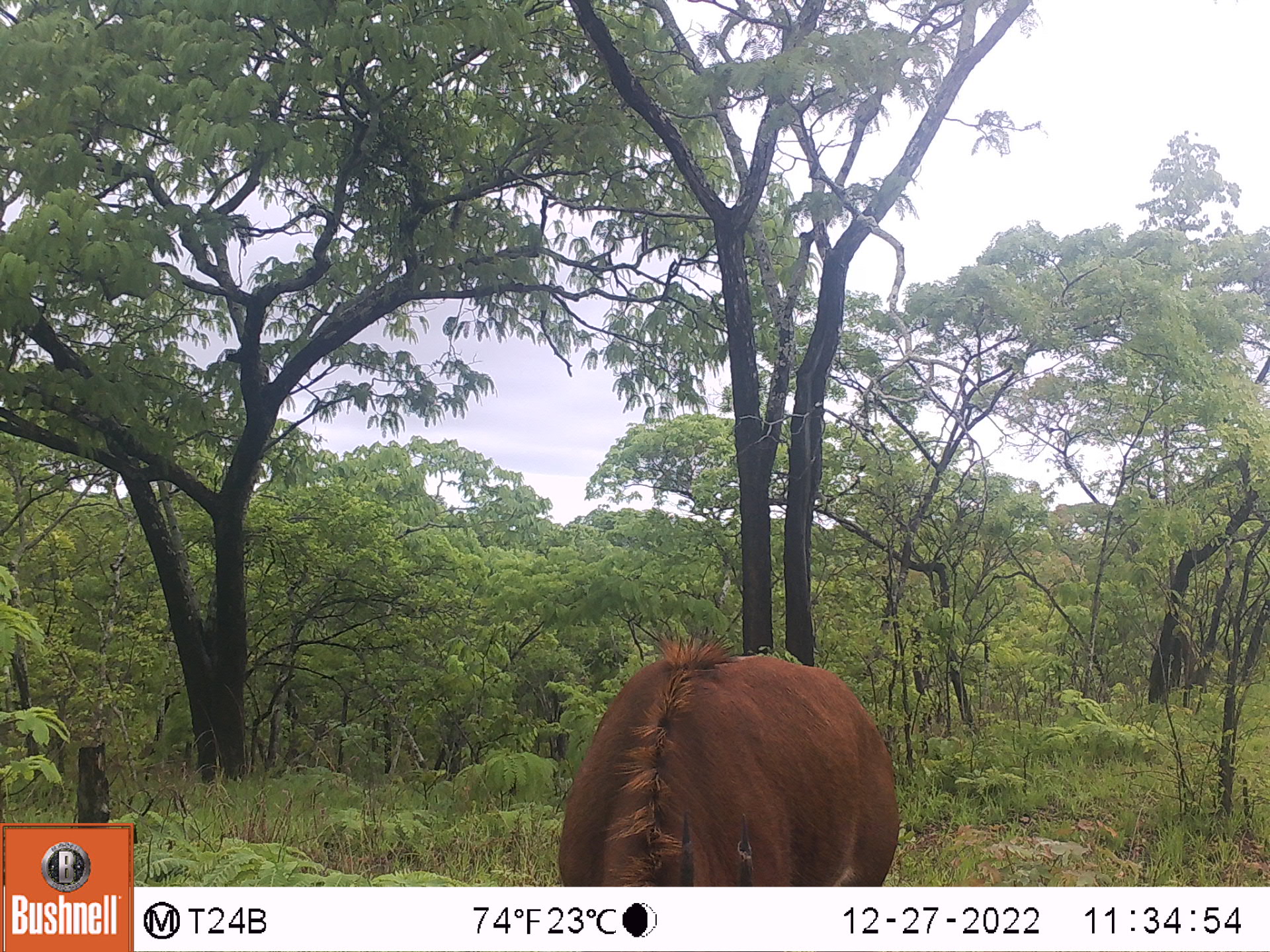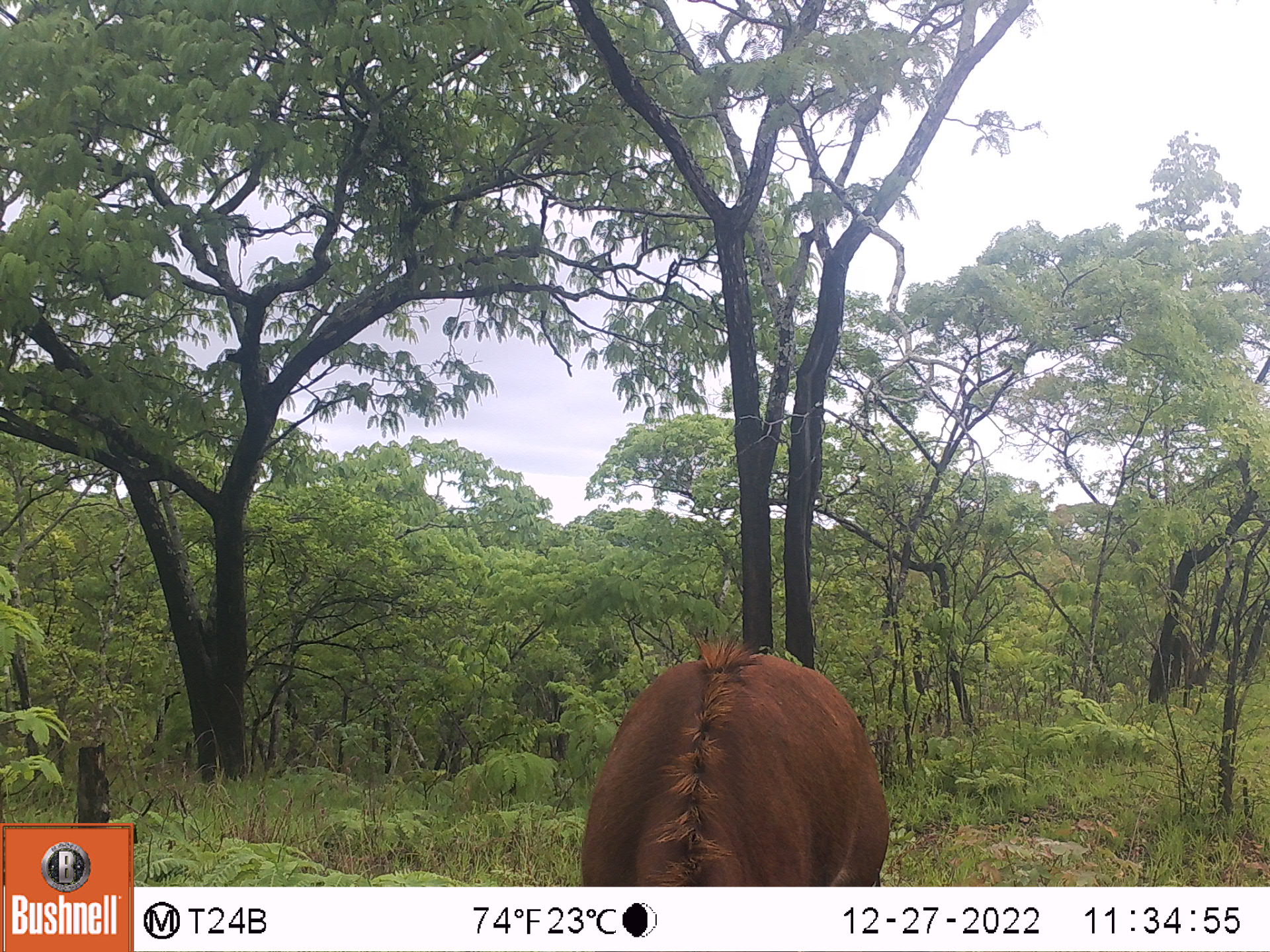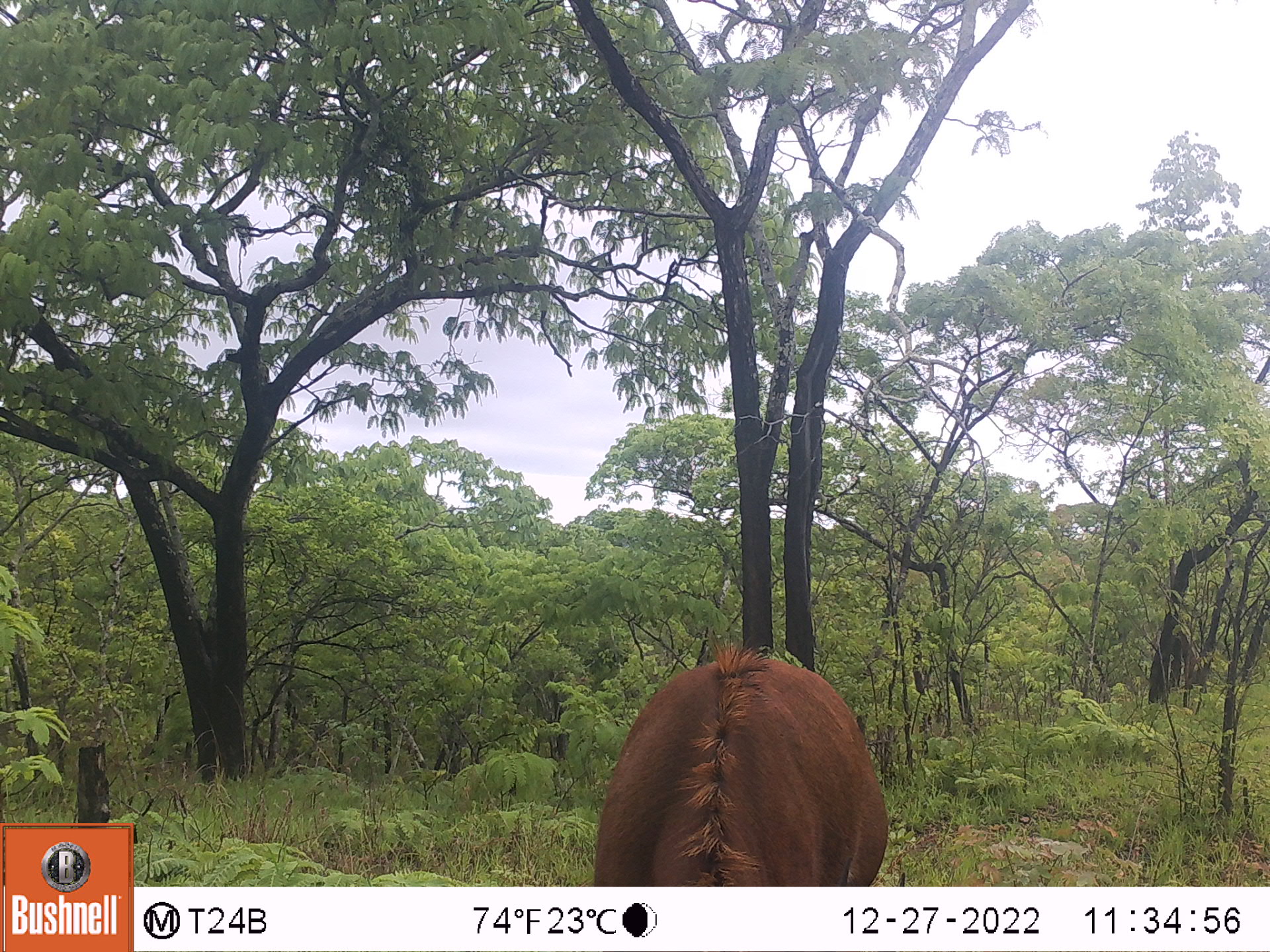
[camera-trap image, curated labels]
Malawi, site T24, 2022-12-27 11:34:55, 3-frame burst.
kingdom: Animalia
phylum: Chordata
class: Mammalia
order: Artiodactyla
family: Bovidae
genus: Hippotragus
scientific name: Hippotragus niger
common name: sable antelope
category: sable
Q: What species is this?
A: Sable (sable antelope) (Hippotragus niger).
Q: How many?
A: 1.